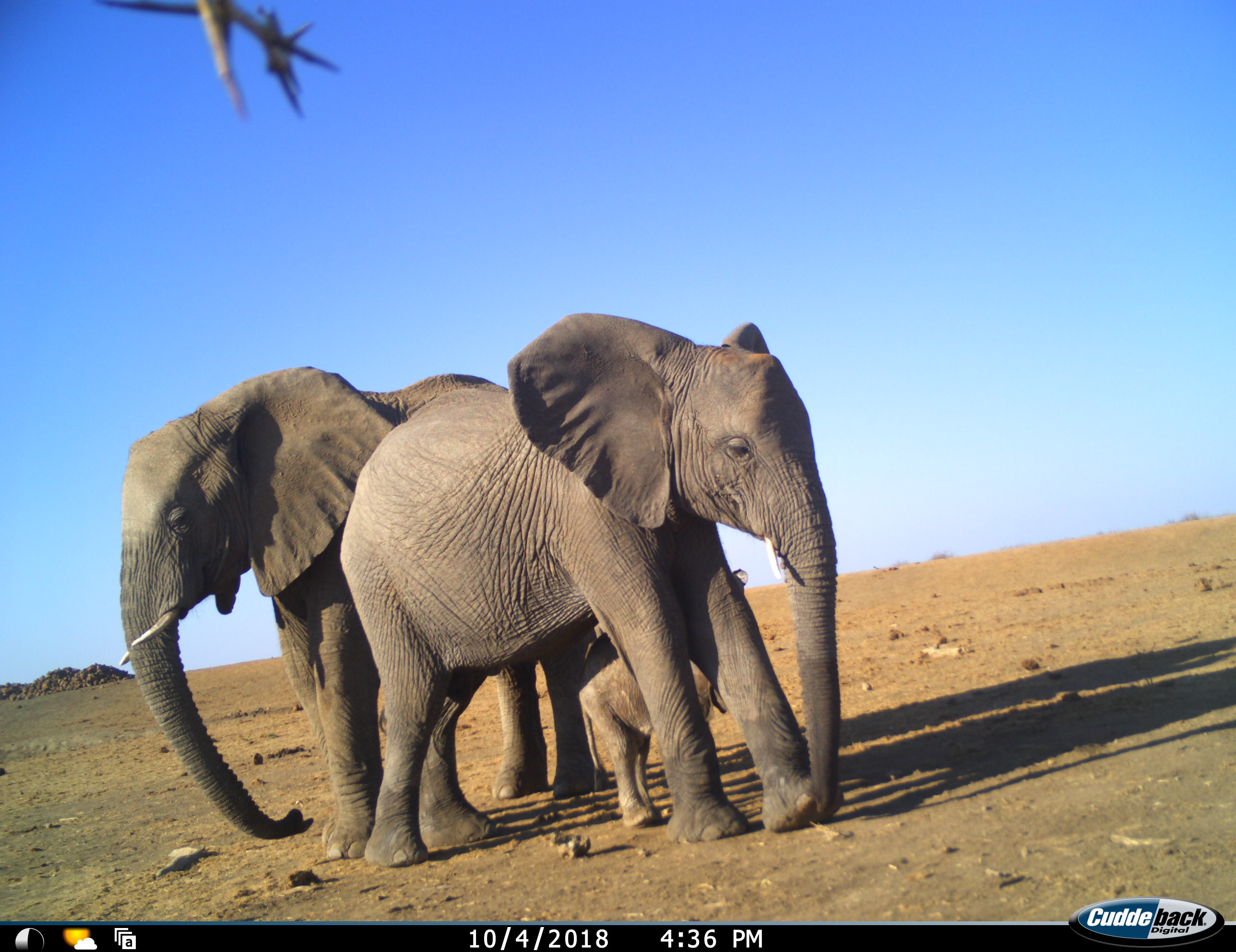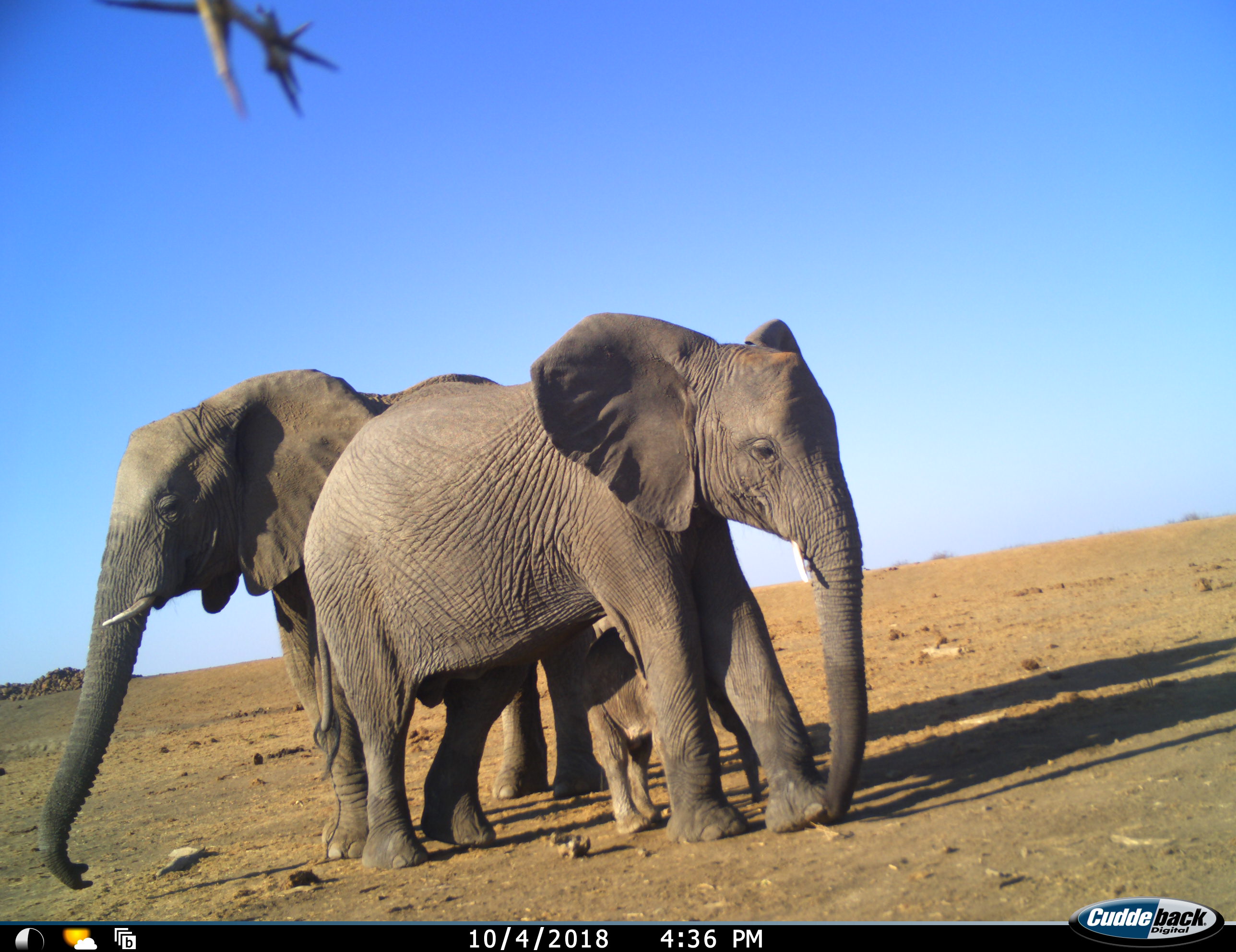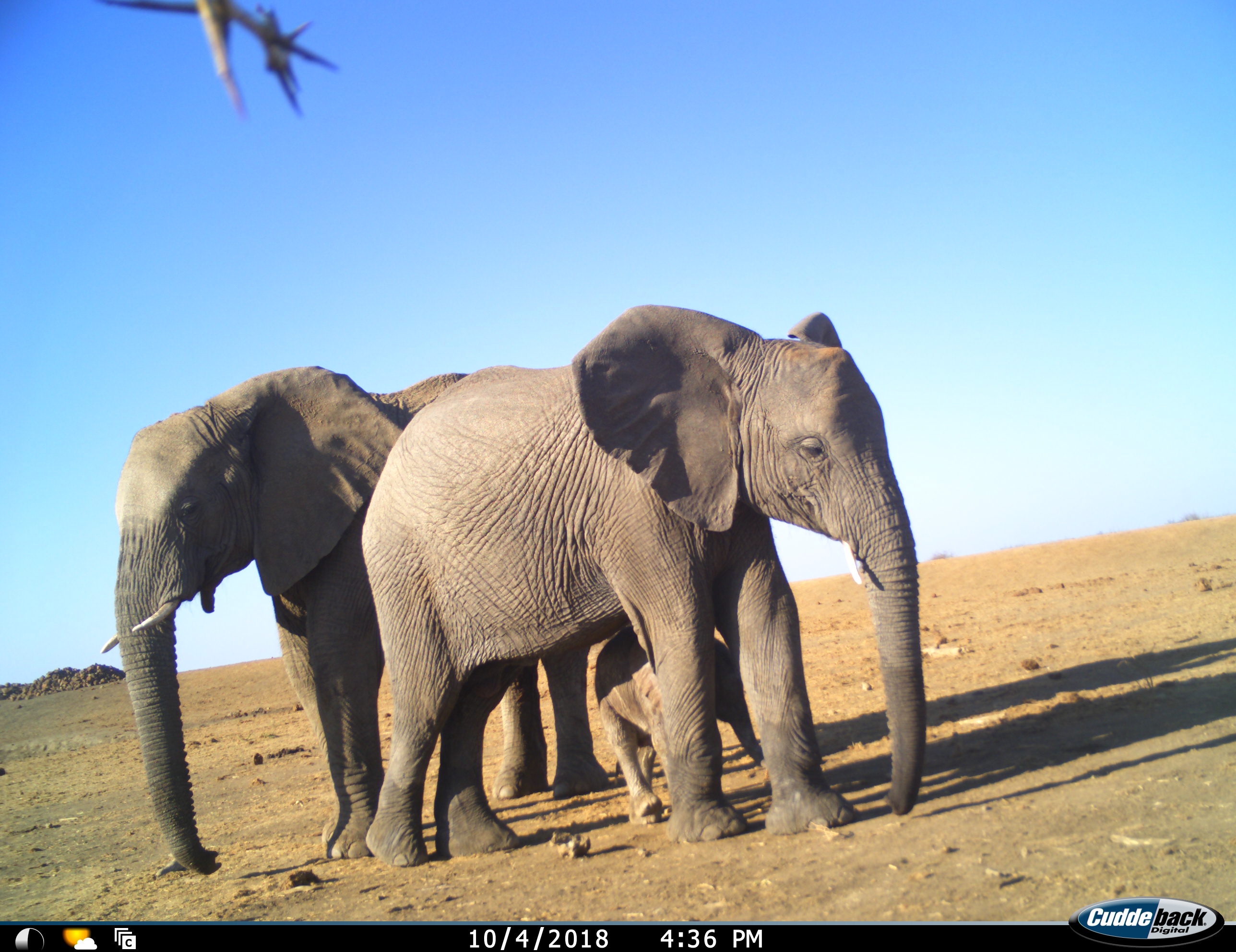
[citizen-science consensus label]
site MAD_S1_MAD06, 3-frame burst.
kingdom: Animalia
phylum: Chordata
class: Mammalia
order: Proboscidea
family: Elephantidae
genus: Loxodonta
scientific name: Loxodonta africana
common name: african bush elephant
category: elephant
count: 3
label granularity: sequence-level